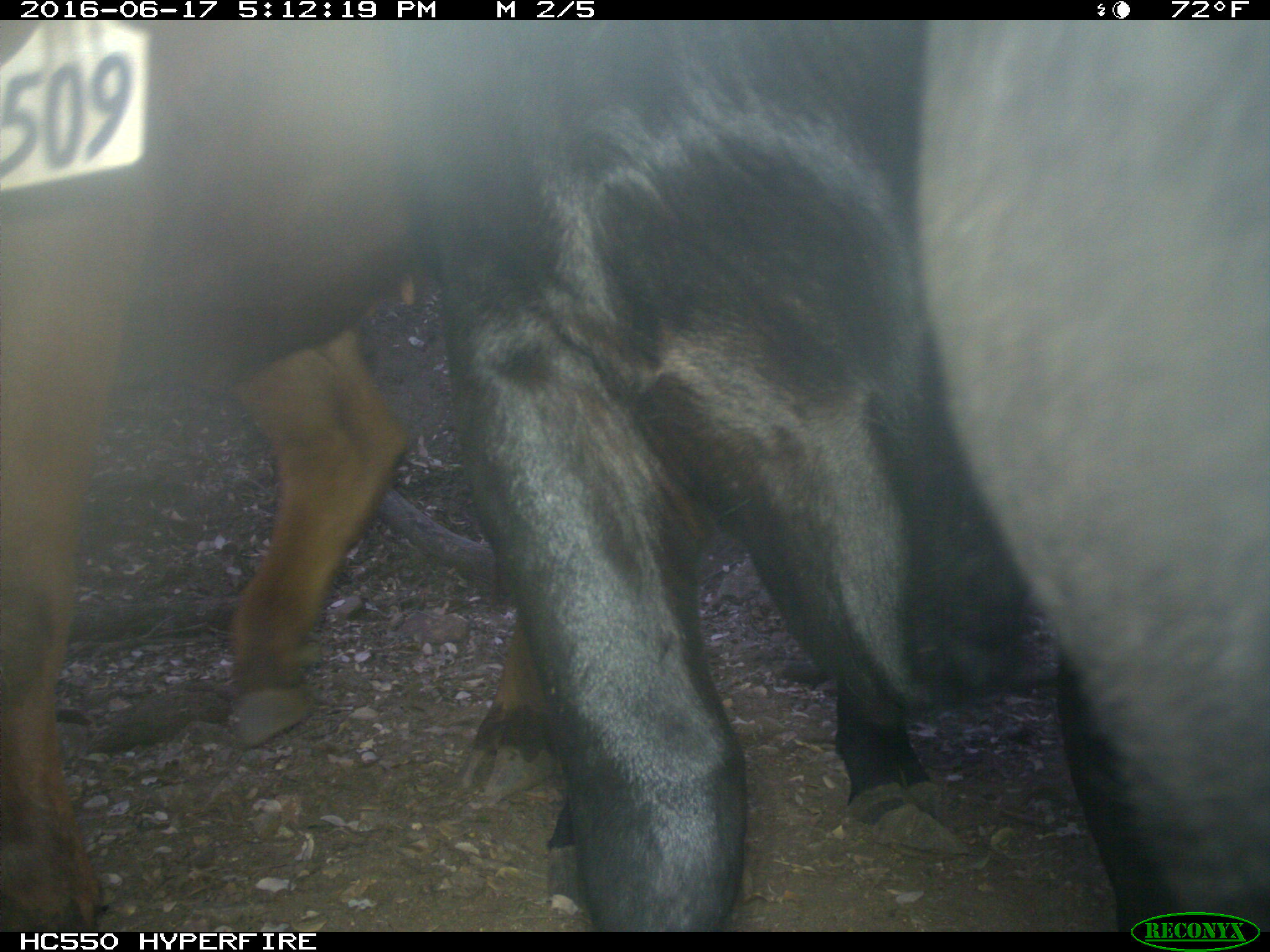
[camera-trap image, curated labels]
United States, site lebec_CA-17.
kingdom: Animalia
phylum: Chordata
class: Mammalia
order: Artiodactyla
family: Bovidae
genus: Bos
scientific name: Bos taurus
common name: domestic cow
Bos taurus (domestic cow).